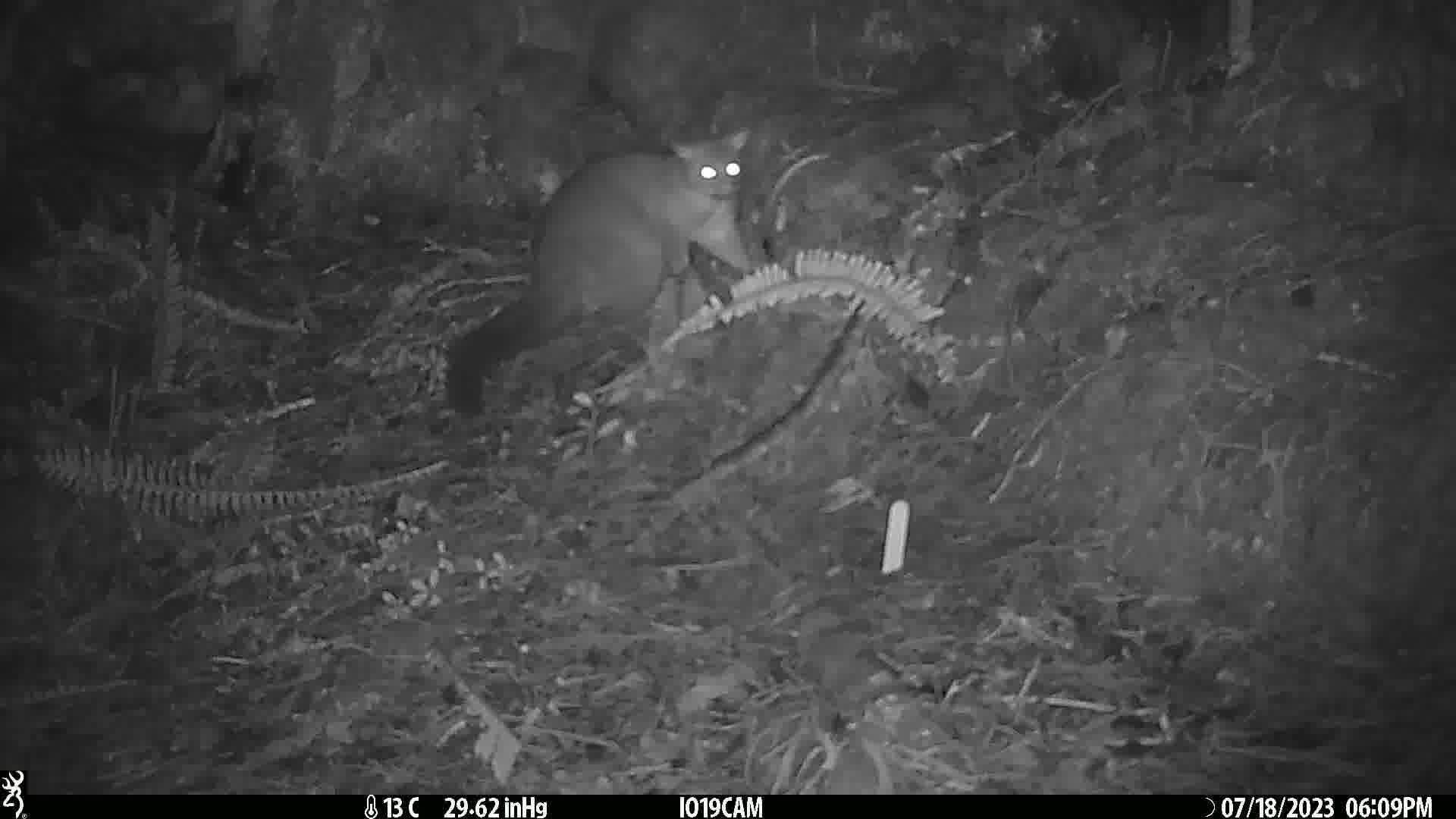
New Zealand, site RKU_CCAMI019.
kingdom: Animalia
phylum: Chordata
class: Mammalia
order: Diprotodontia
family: Phalangeridae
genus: Trichosurus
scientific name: Trichosurus vulpecula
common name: common brushtail possum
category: possum